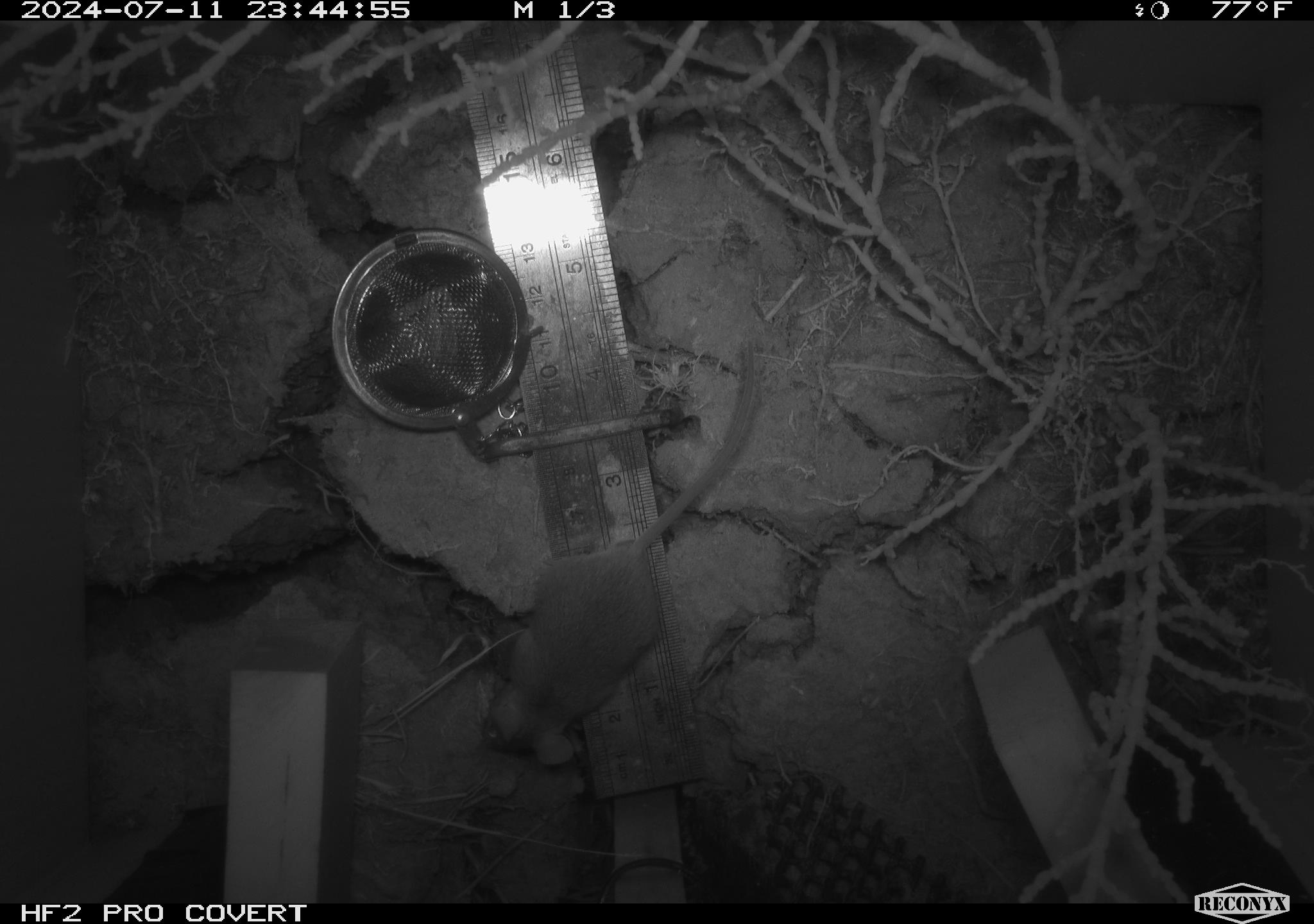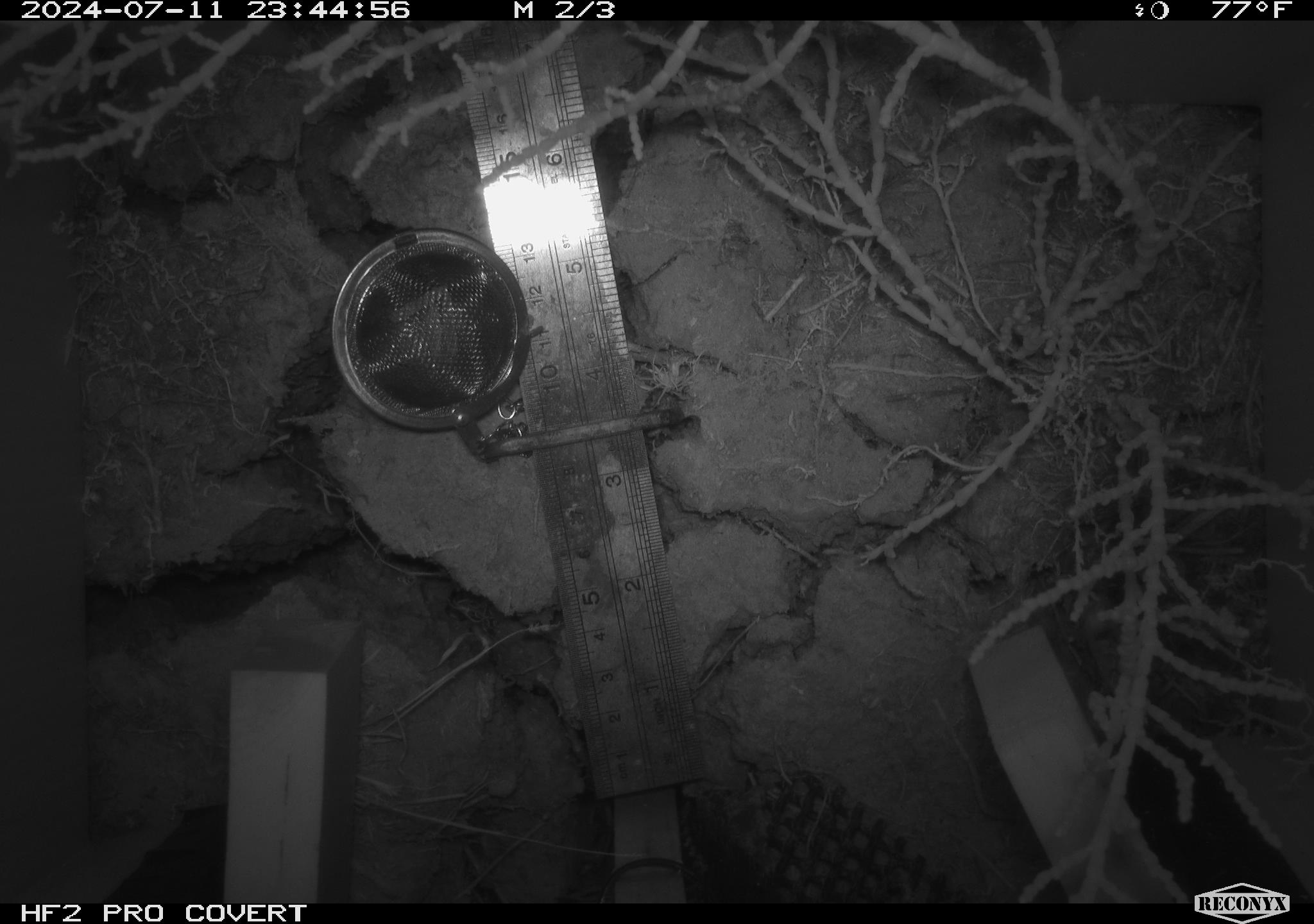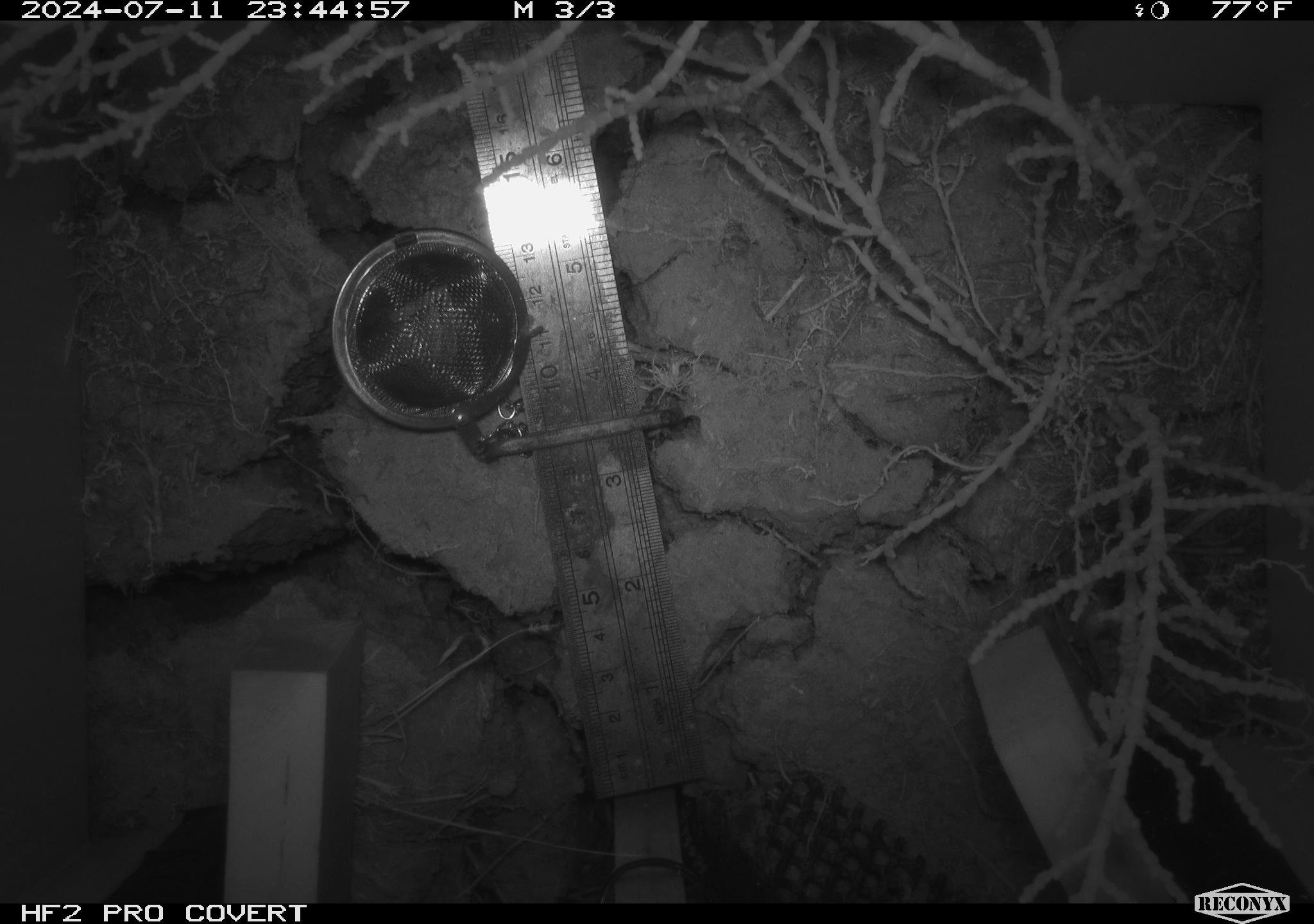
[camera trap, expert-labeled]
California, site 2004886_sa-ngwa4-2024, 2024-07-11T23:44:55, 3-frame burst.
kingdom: Animalia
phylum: Chordata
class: Mammalia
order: Rodentia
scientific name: Rodentia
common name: mouse species